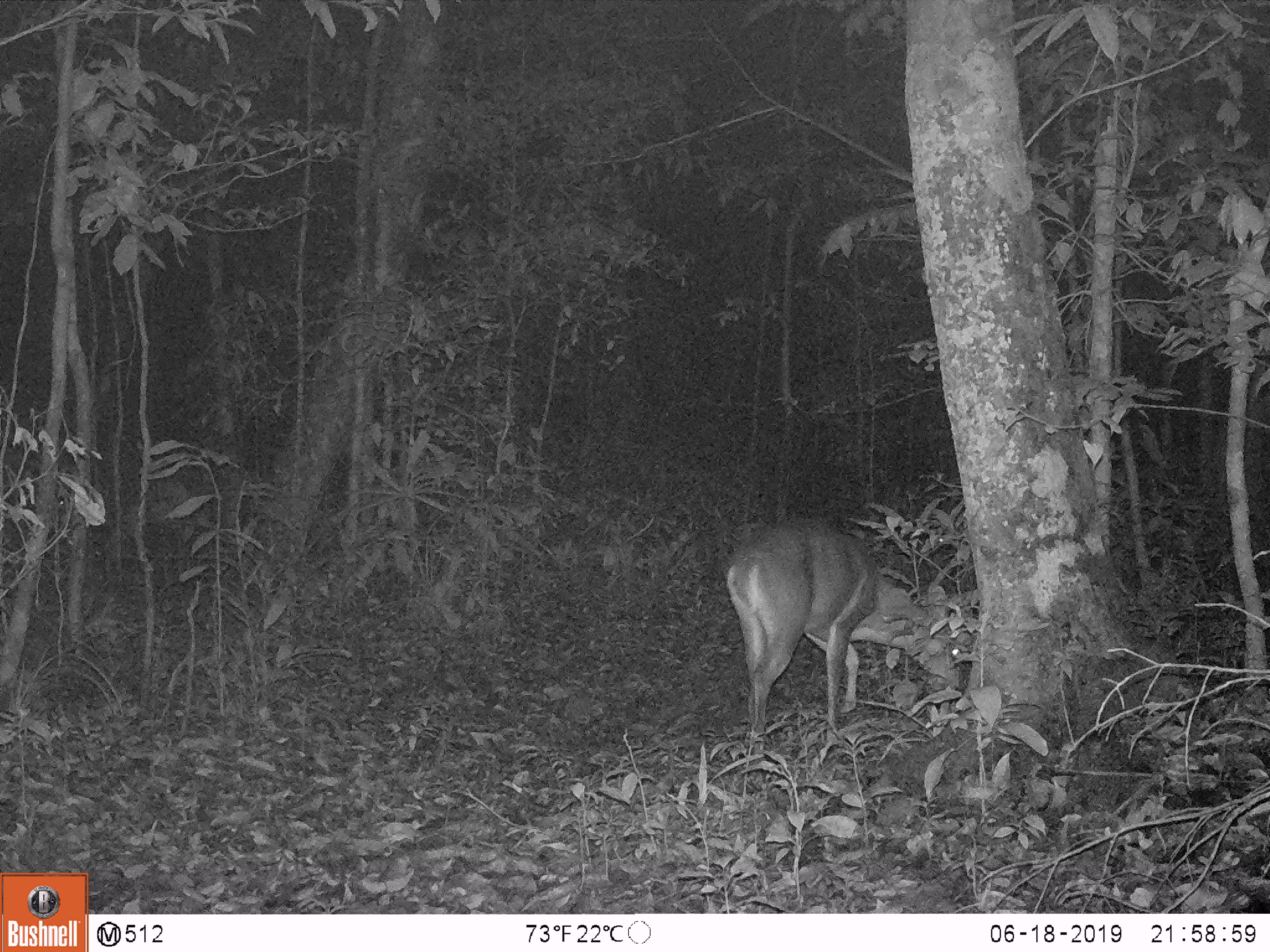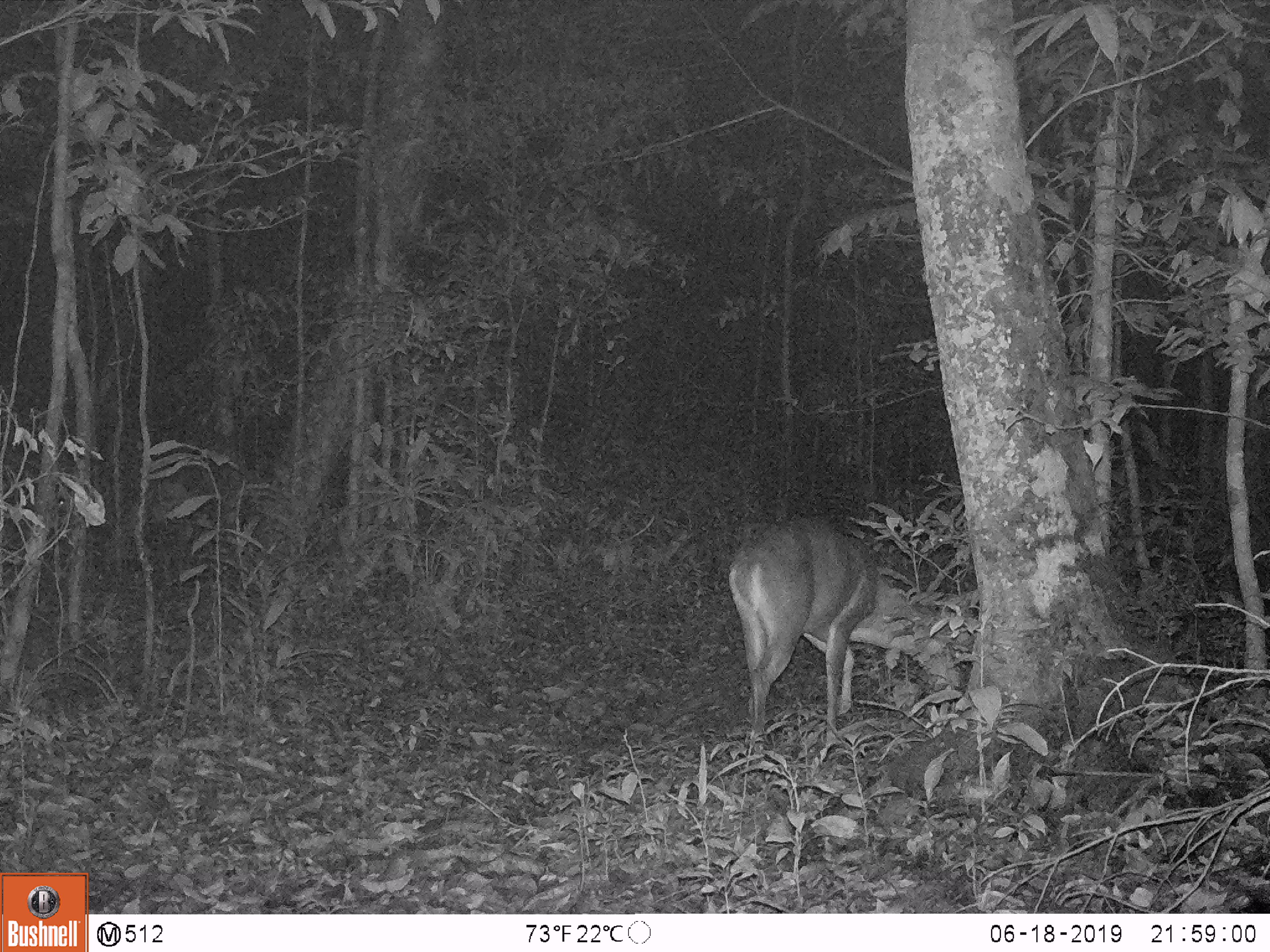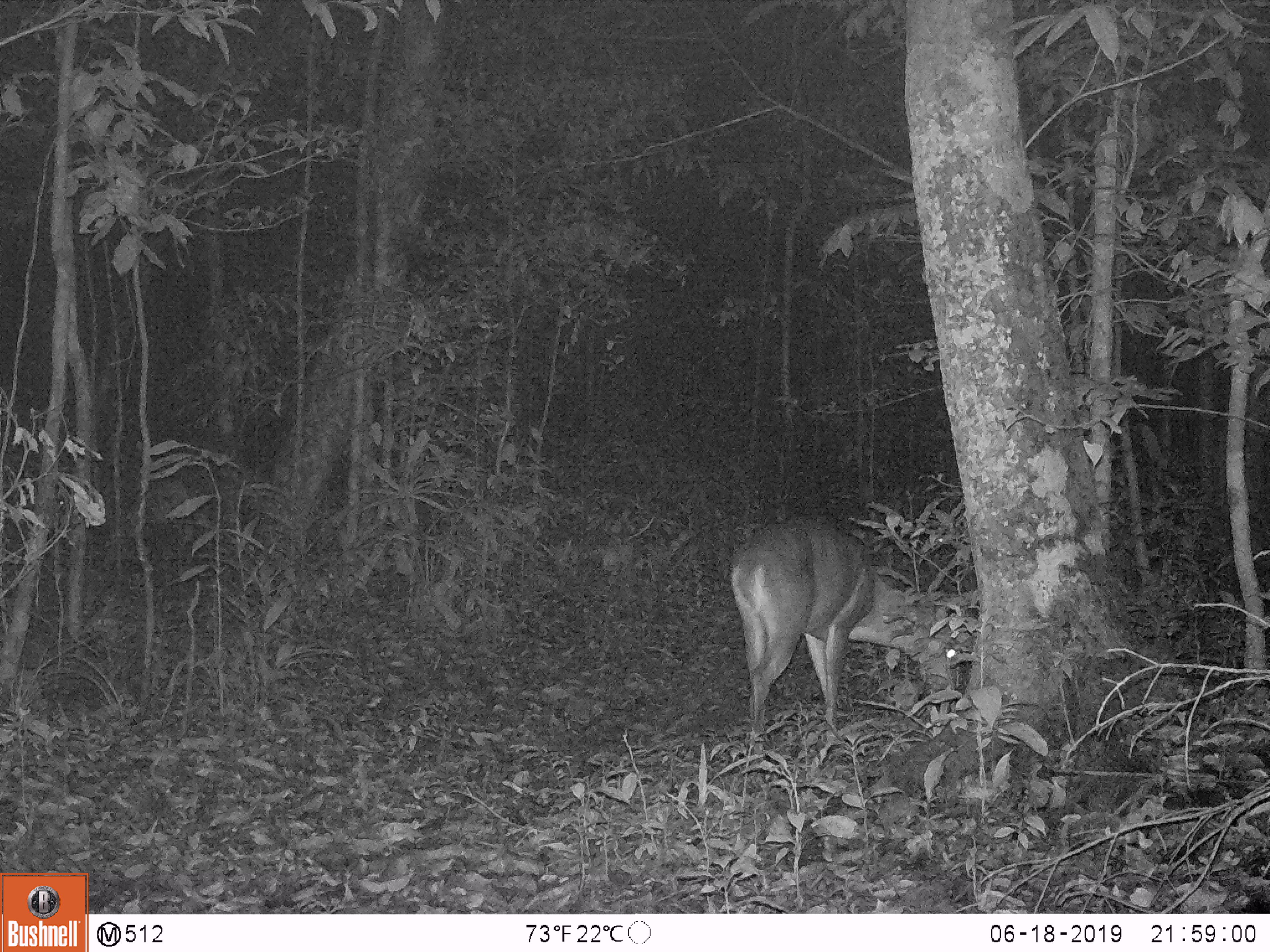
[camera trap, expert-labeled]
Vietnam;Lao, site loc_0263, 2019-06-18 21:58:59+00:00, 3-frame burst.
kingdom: Animalia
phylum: Chordata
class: Mammalia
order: Artiodactyla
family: Cervidae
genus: Muntiacus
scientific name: Muntiacus vuquangensis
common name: large-antlered muntjac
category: large antlered muntjac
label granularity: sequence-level